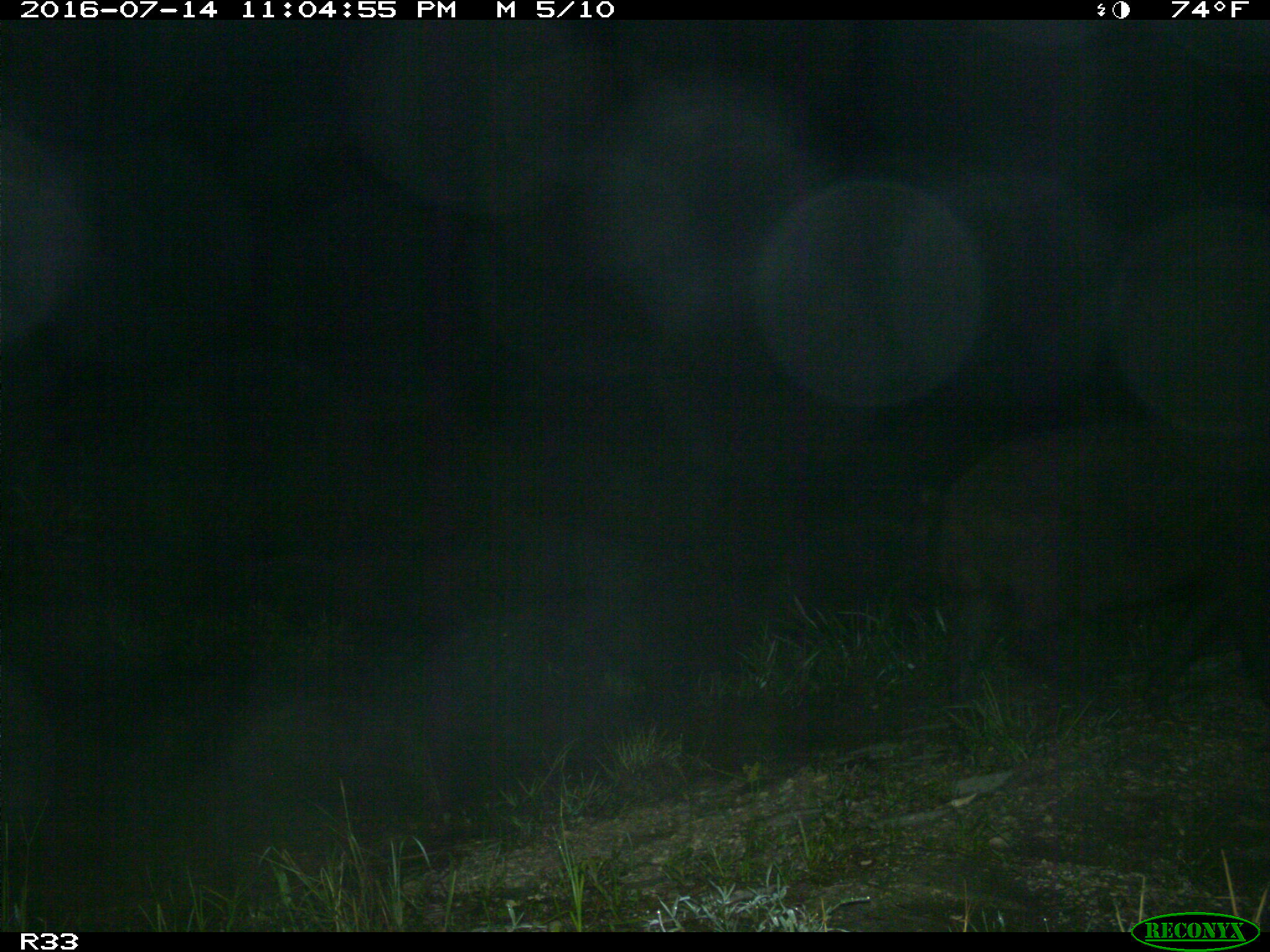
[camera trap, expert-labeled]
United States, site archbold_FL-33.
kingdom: Animalia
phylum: Chordata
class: Mammalia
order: Artiodactyla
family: Suidae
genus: Sus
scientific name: Sus scrofa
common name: wild boar